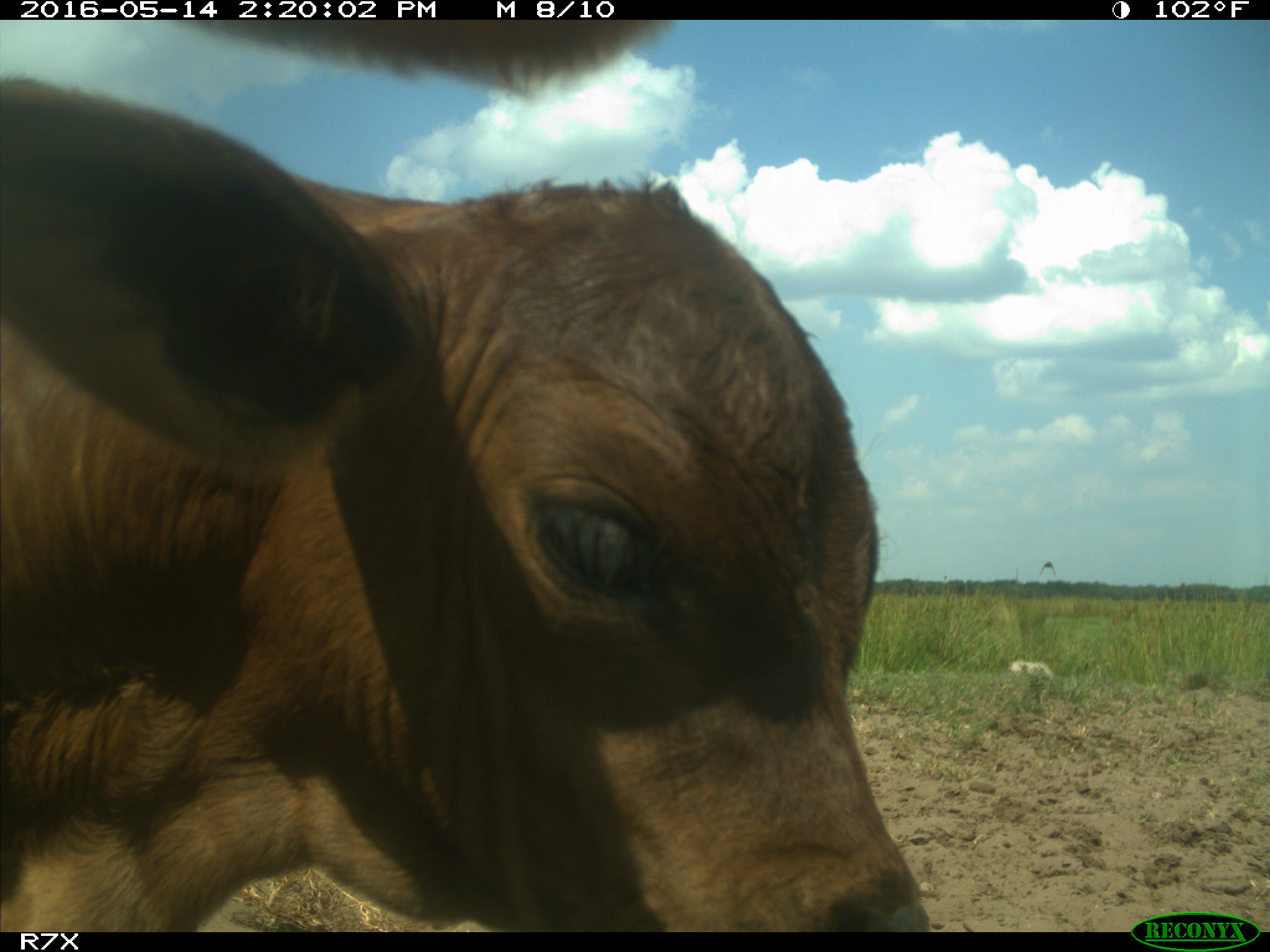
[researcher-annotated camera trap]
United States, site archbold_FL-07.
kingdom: Animalia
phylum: Chordata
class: Mammalia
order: Artiodactyla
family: Bovidae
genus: Bos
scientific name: Bos taurus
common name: domestic cow